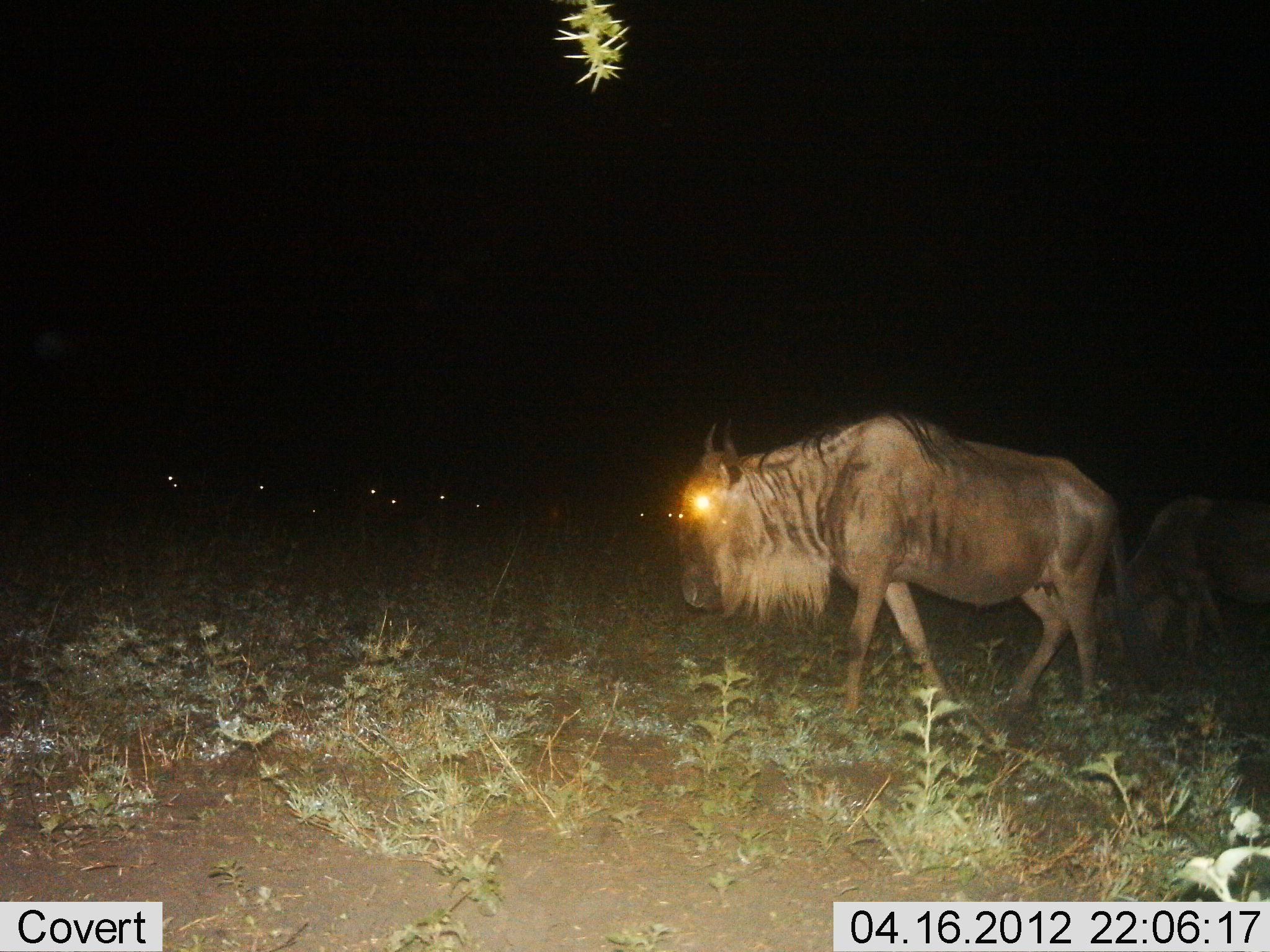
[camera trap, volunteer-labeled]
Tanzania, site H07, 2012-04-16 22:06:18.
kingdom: Animalia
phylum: Chordata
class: Mammalia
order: Artiodactyla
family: Bovidae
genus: Connochaetes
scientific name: Connochaetes taurinus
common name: blue wildebeest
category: wildebeest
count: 2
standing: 53%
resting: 11%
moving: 63%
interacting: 0%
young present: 0%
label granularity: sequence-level